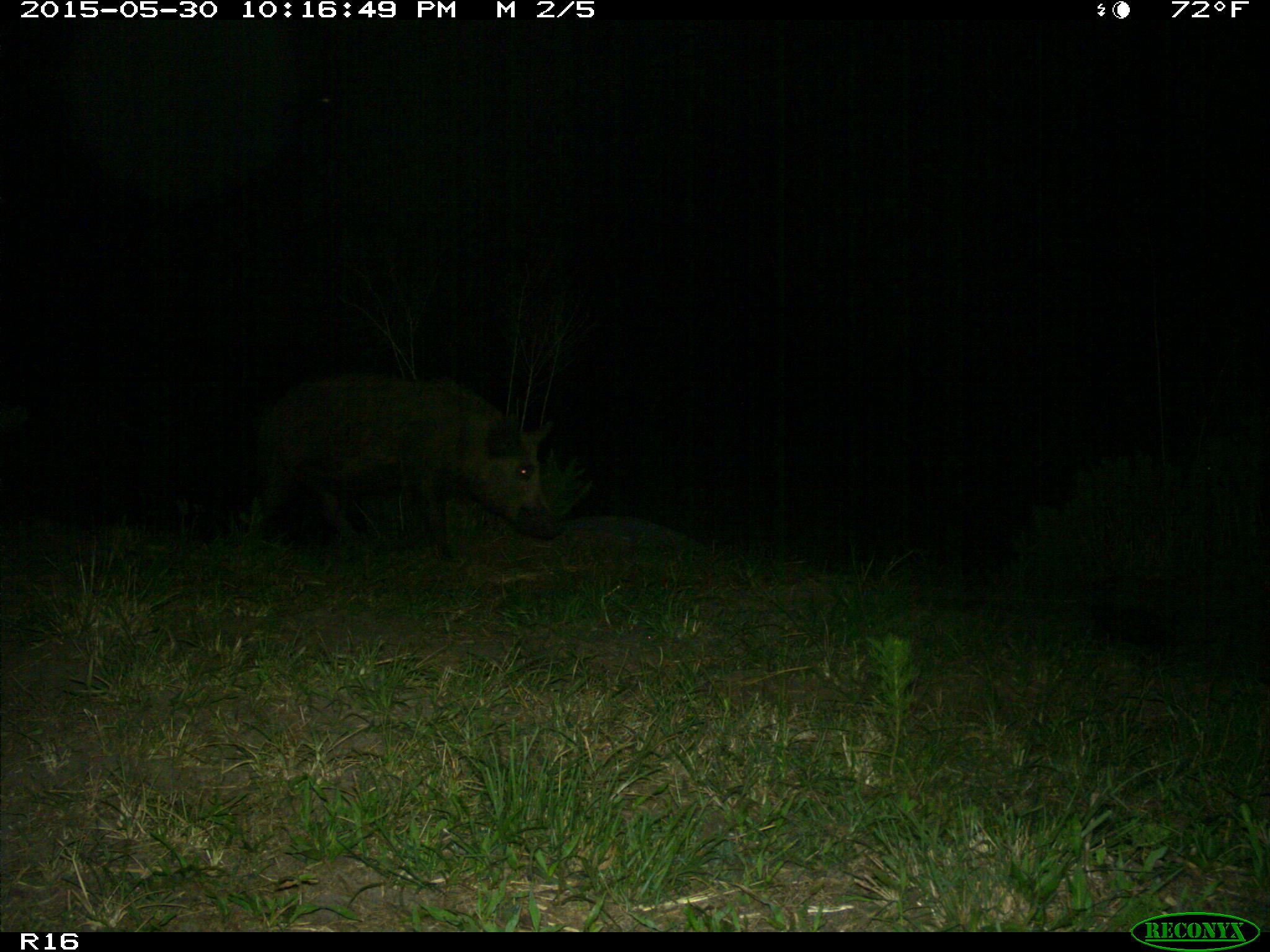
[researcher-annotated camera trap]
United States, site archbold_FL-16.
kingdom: Animalia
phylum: Chordata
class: Mammalia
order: Artiodactyla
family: Suidae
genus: Sus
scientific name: Sus scrofa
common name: wild boar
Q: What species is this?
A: Sus scrofa (wild boar).